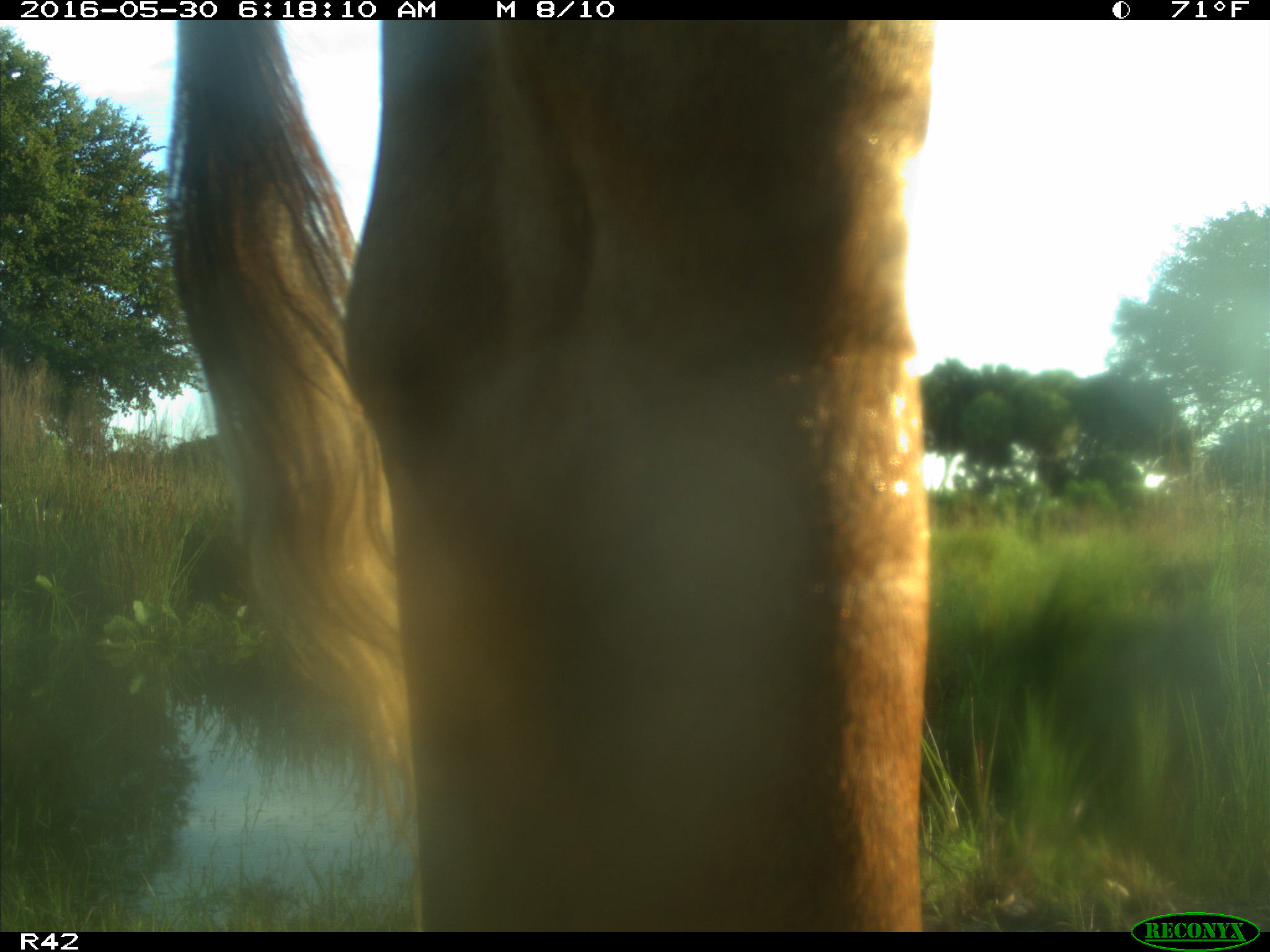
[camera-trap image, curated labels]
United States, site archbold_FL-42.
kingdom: Animalia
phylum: Chordata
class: Mammalia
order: Artiodactyla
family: Bovidae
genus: Bos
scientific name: Bos taurus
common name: domestic cow